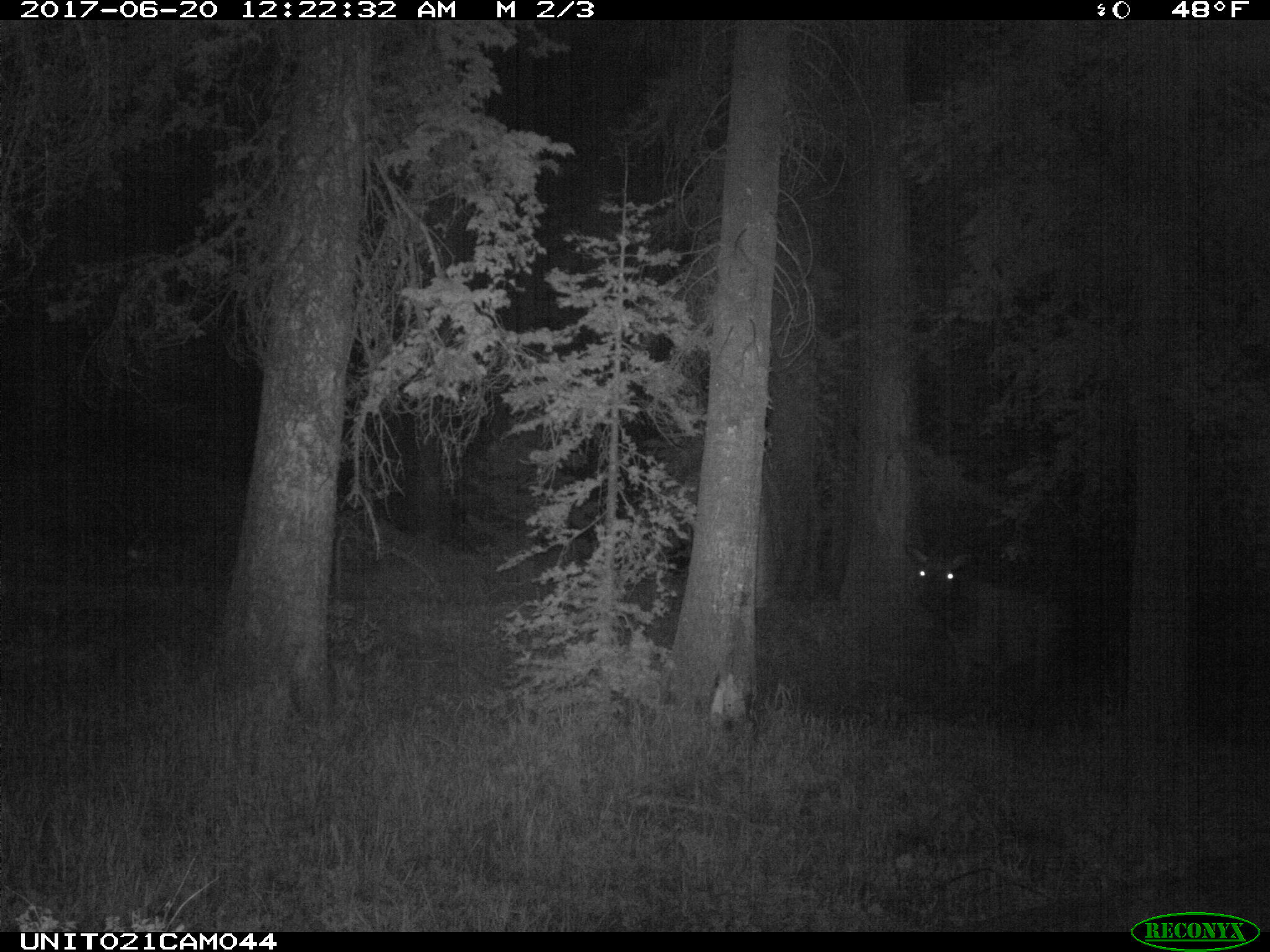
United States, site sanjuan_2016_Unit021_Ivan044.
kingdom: Animalia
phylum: Chordata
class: Mammalia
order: Artiodactyla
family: Cervidae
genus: Cervus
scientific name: Cervus elaphus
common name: red deer